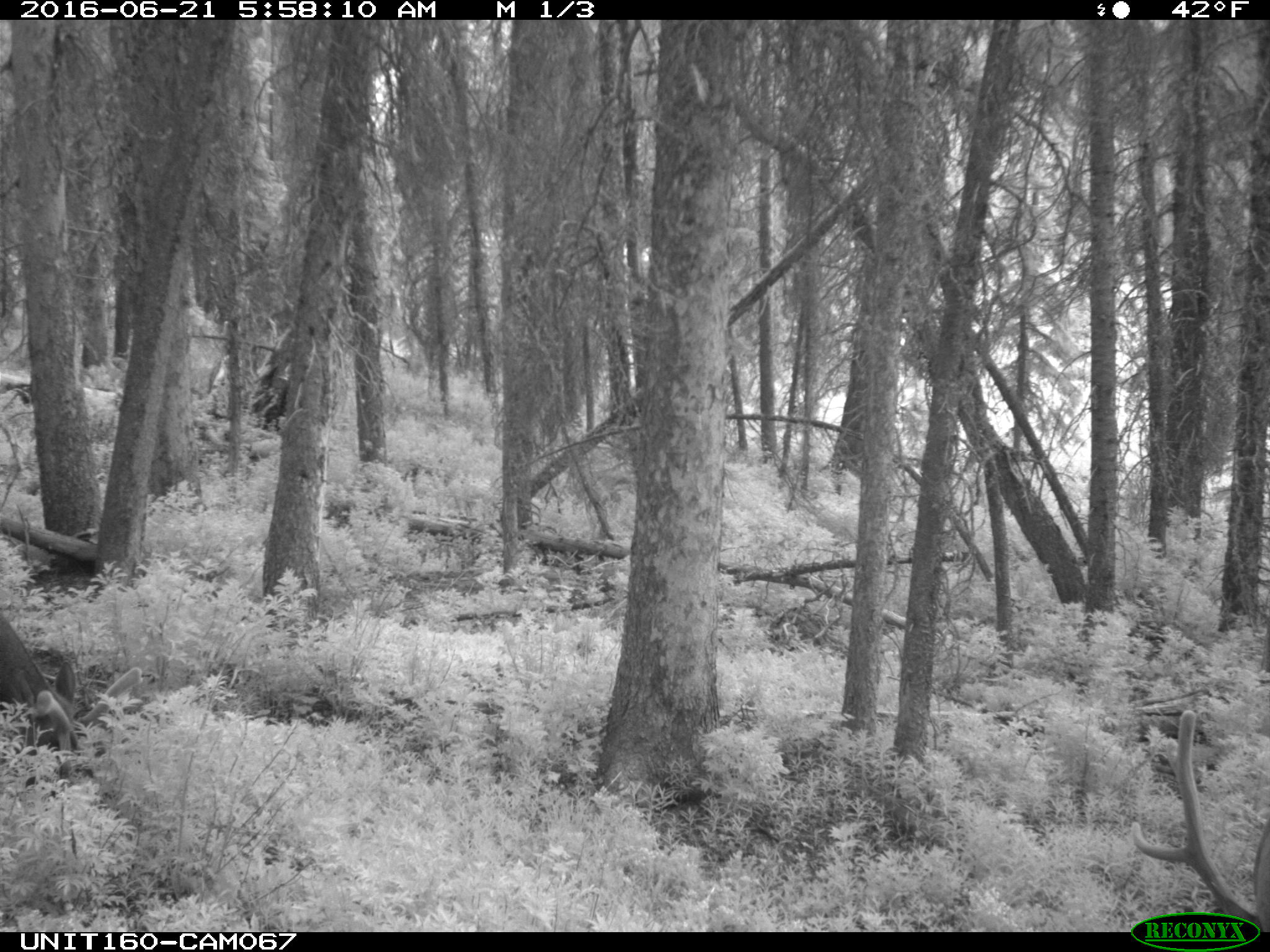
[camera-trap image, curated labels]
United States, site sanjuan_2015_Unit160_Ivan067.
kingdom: Animalia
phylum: Chordata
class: Mammalia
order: Artiodactyla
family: Cervidae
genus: Cervus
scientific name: Cervus elaphus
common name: red deer